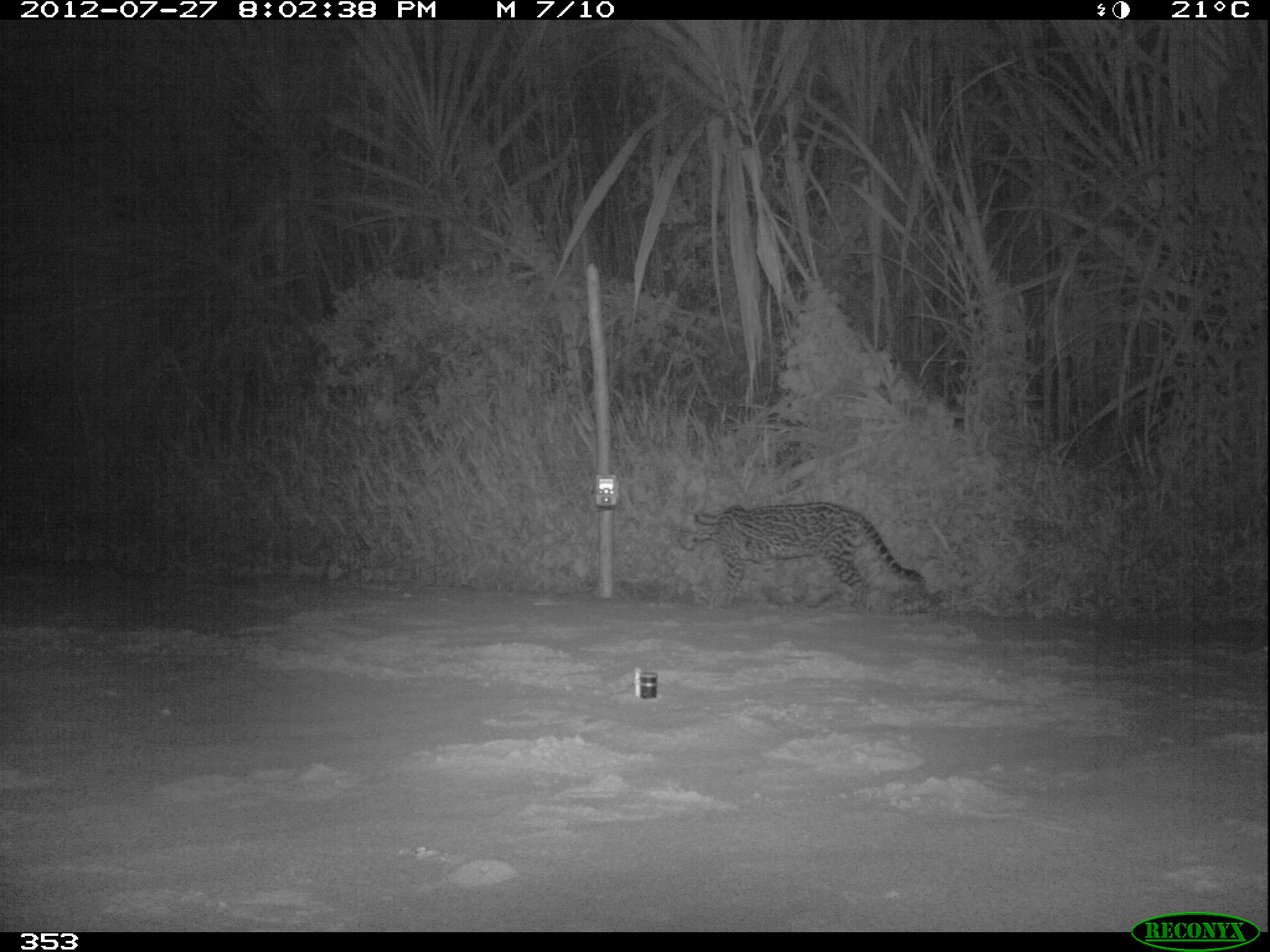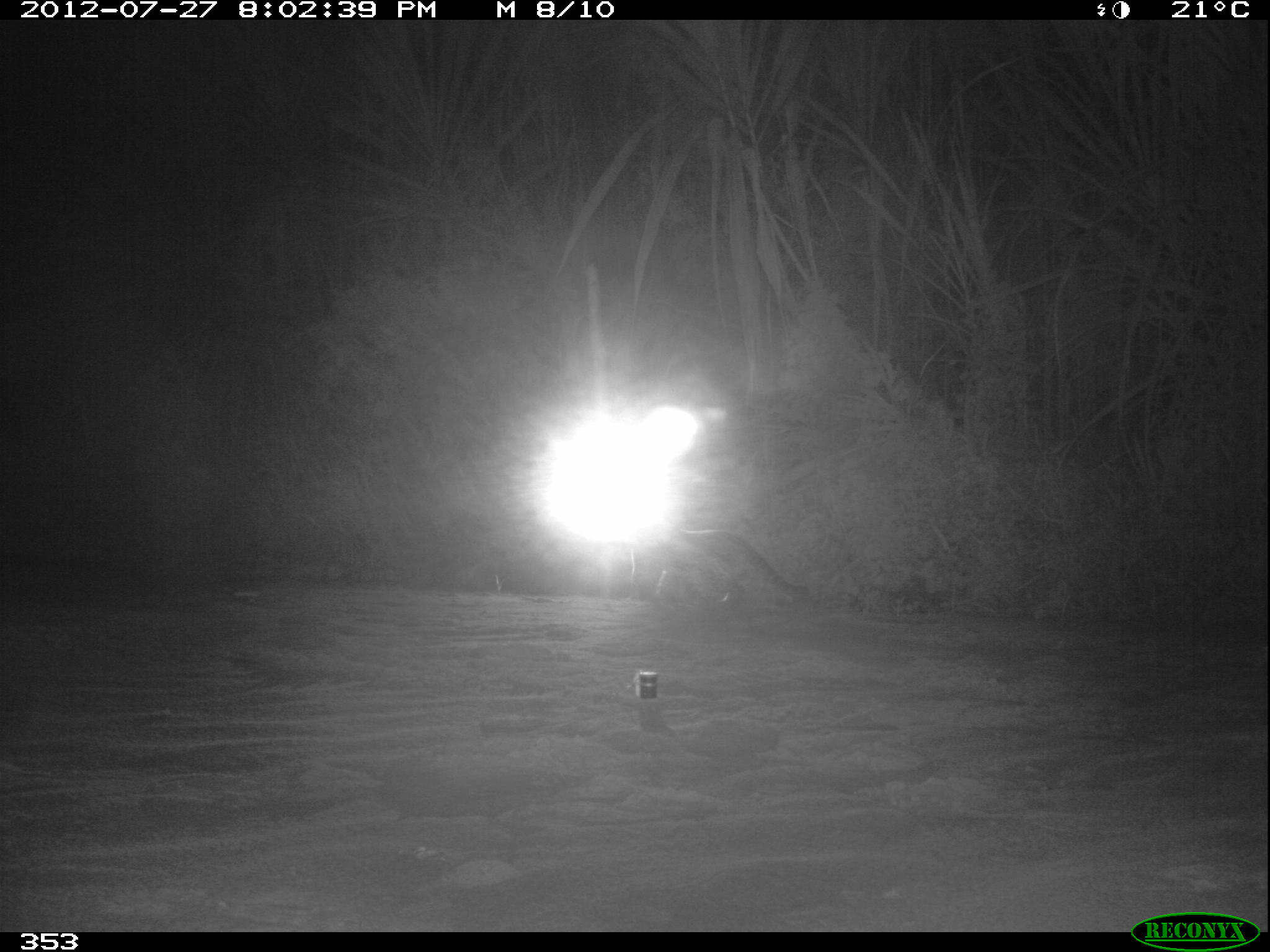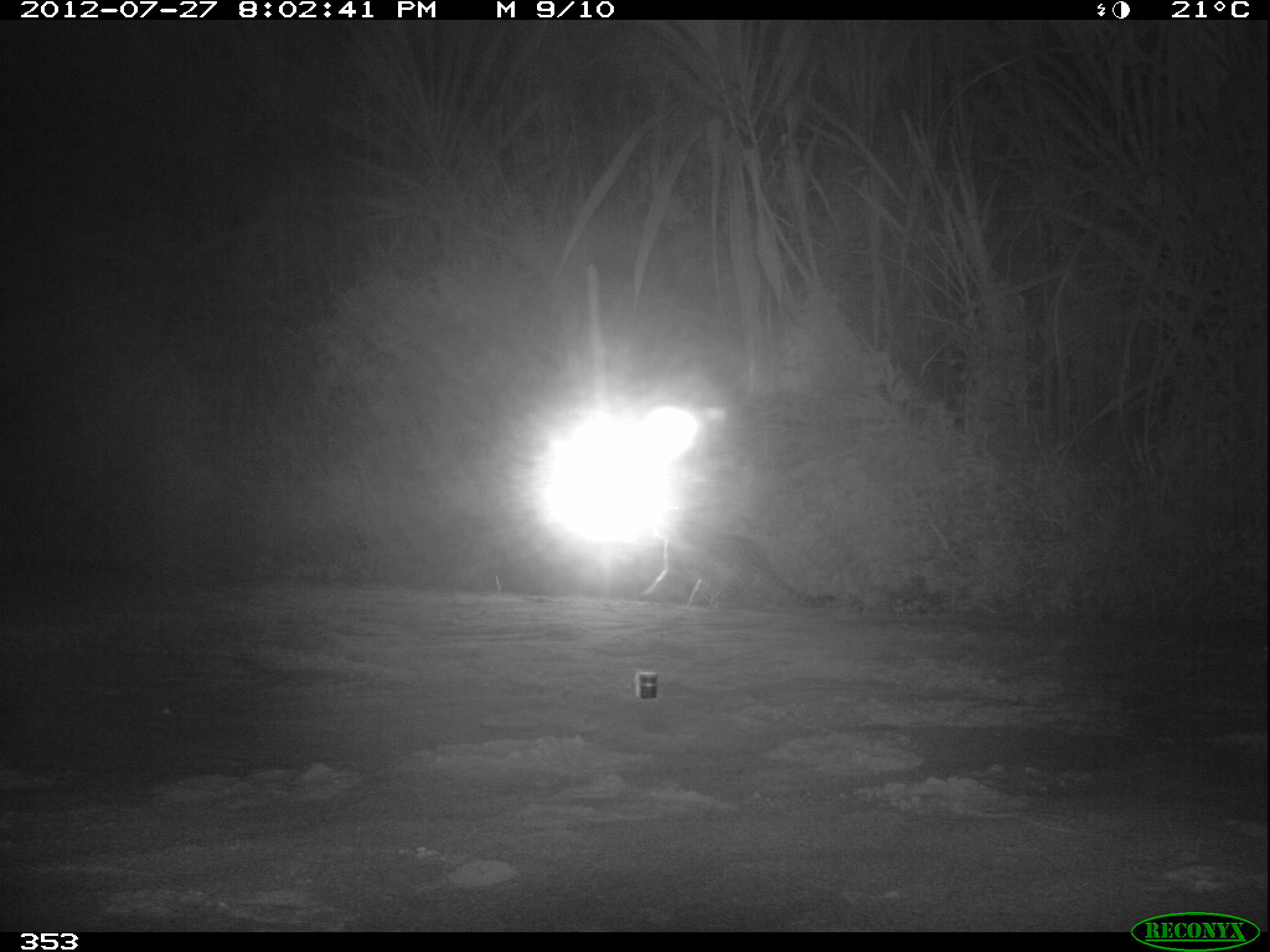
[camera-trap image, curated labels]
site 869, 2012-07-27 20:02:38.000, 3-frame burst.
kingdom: Animalia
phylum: Chordata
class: Mammalia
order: Carnivora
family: Felidae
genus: Leopardus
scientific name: Leopardus pardalis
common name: ocelot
Leopardus pardalis (ocelot).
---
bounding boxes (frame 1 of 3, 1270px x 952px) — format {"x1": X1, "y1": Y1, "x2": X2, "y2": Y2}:
leopardus pardalis: {"x1": 676, "y1": 500, "x2": 923, "y2": 613}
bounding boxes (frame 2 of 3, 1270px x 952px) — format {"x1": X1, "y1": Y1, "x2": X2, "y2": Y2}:
leopardus pardalis: {"x1": 632, "y1": 521, "x2": 808, "y2": 606}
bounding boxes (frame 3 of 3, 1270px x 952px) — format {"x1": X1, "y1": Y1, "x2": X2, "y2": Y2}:
leopardus pardalis: {"x1": 638, "y1": 504, "x2": 836, "y2": 609}